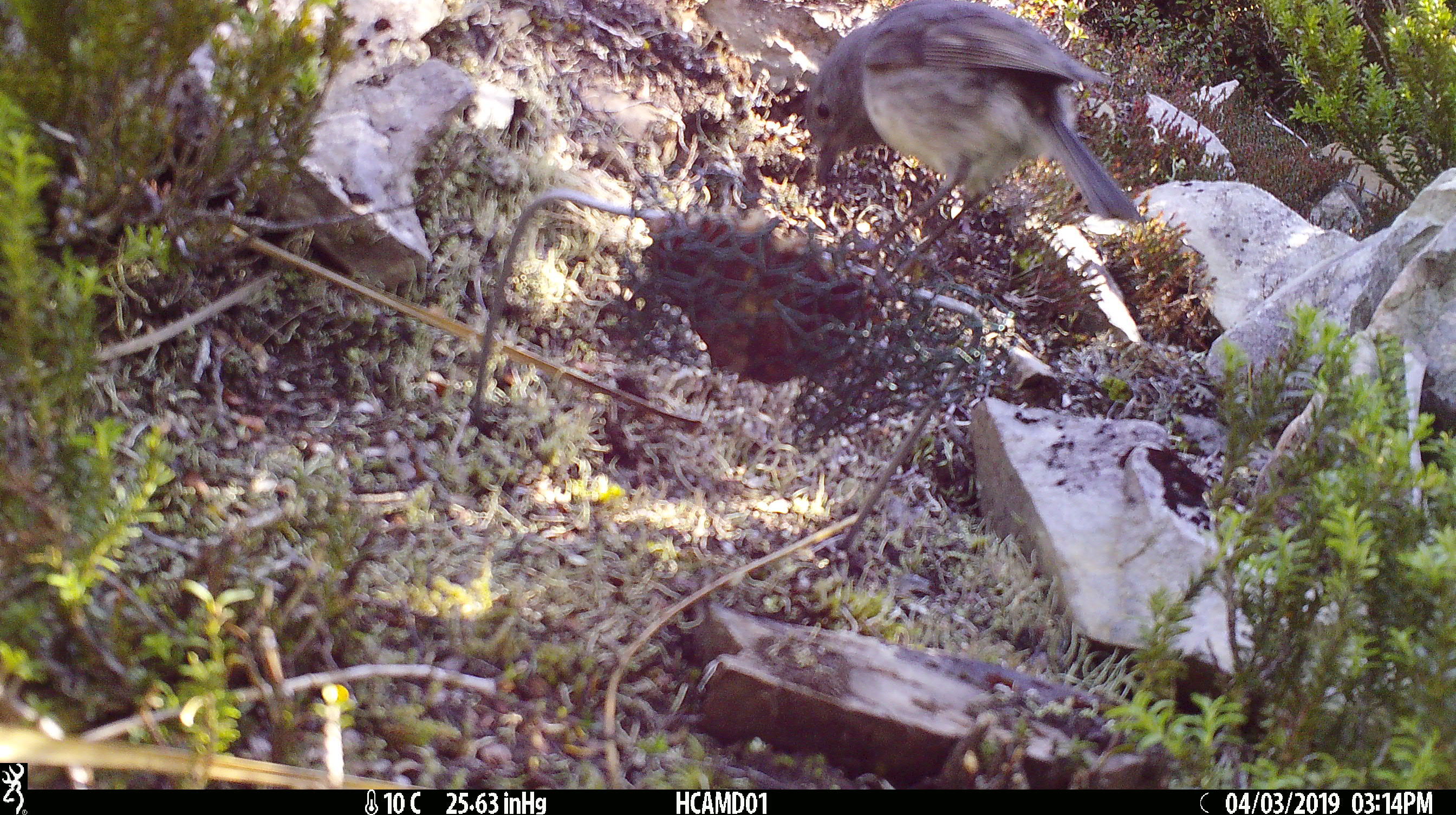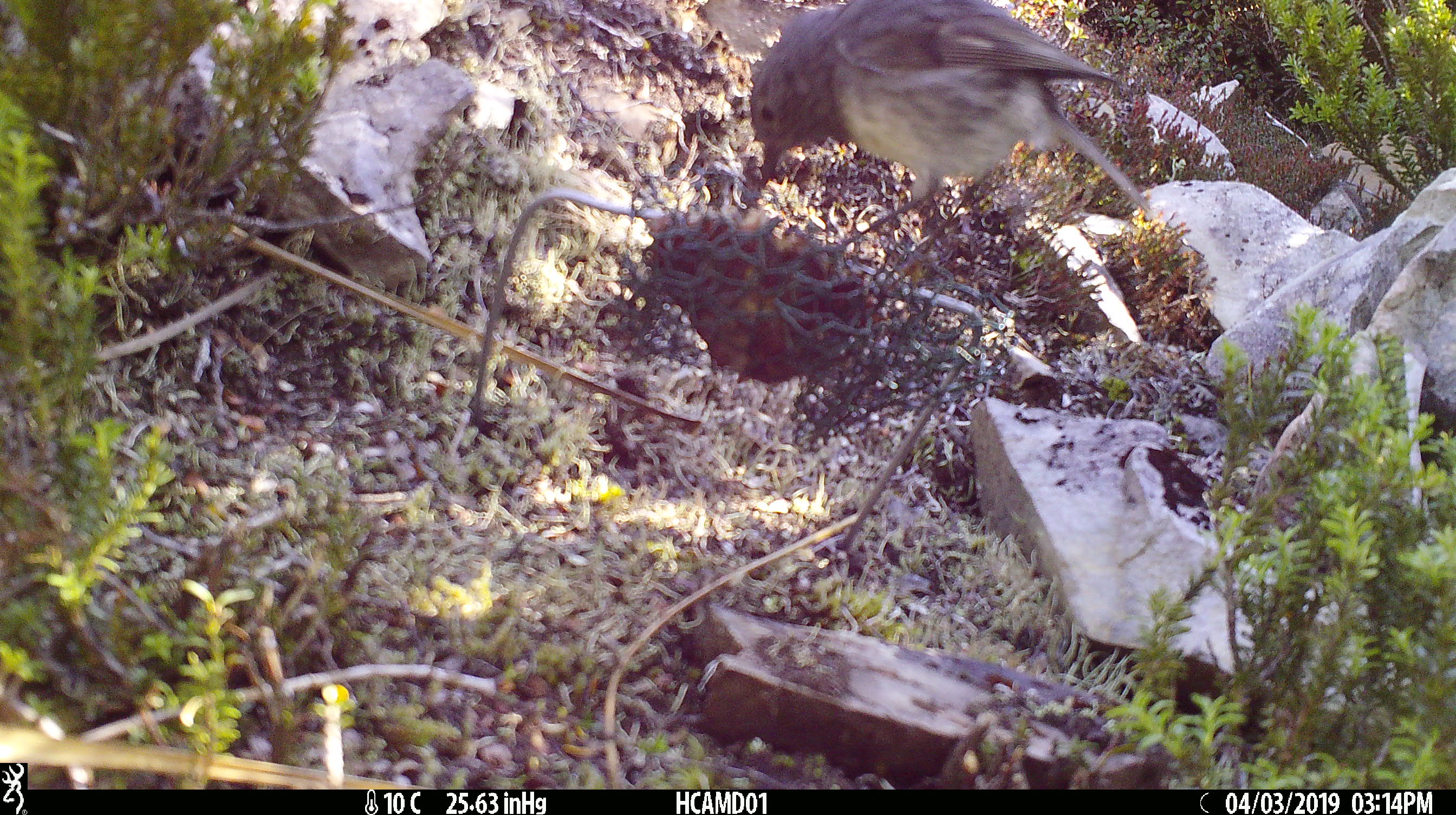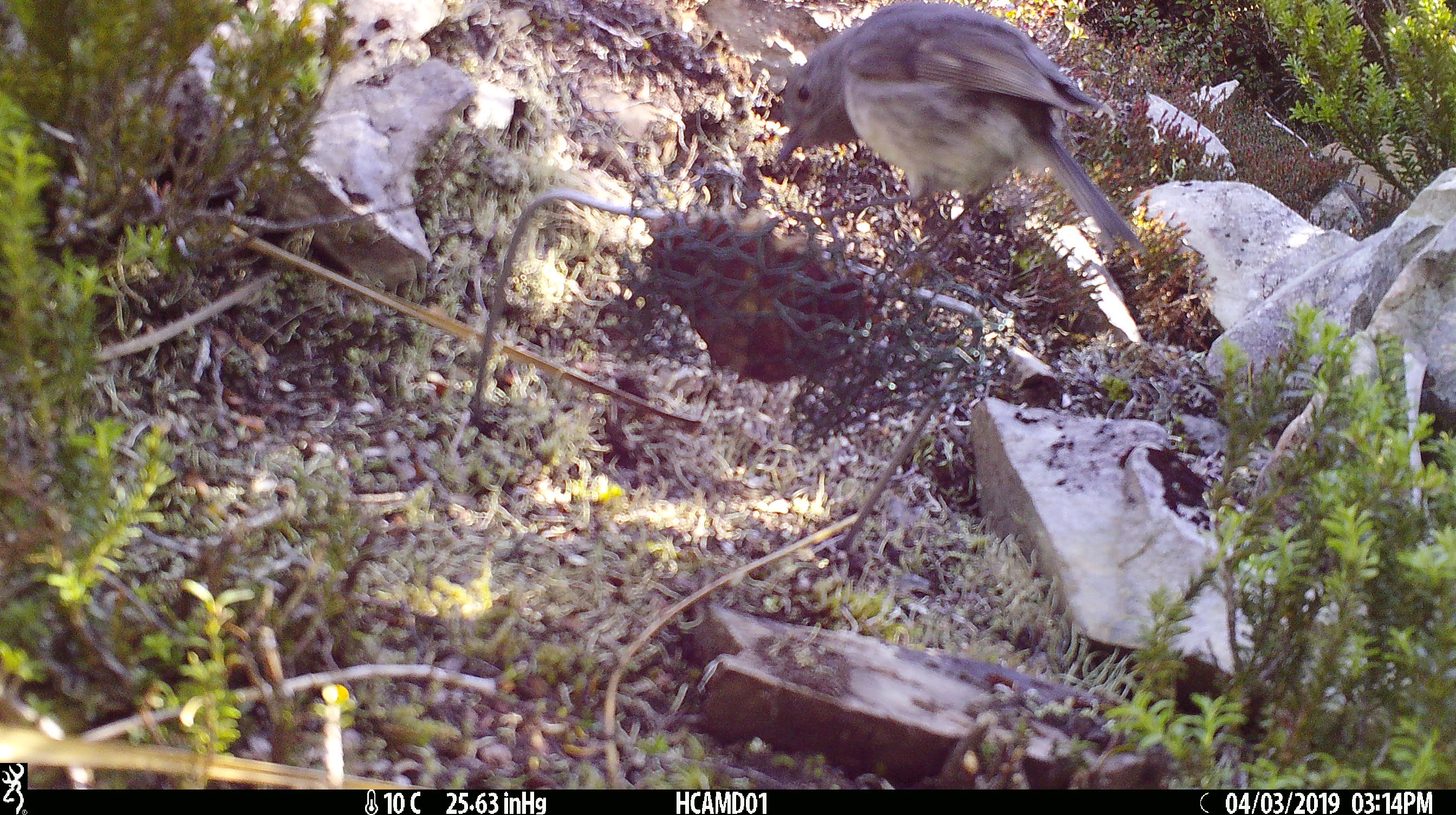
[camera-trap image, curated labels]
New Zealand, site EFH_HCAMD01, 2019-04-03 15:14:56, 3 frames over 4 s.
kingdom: Animalia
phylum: Chordata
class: Aves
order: Passeriformes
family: Petroicidae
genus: Petroica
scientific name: Petroica australis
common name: new zealand robin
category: robin